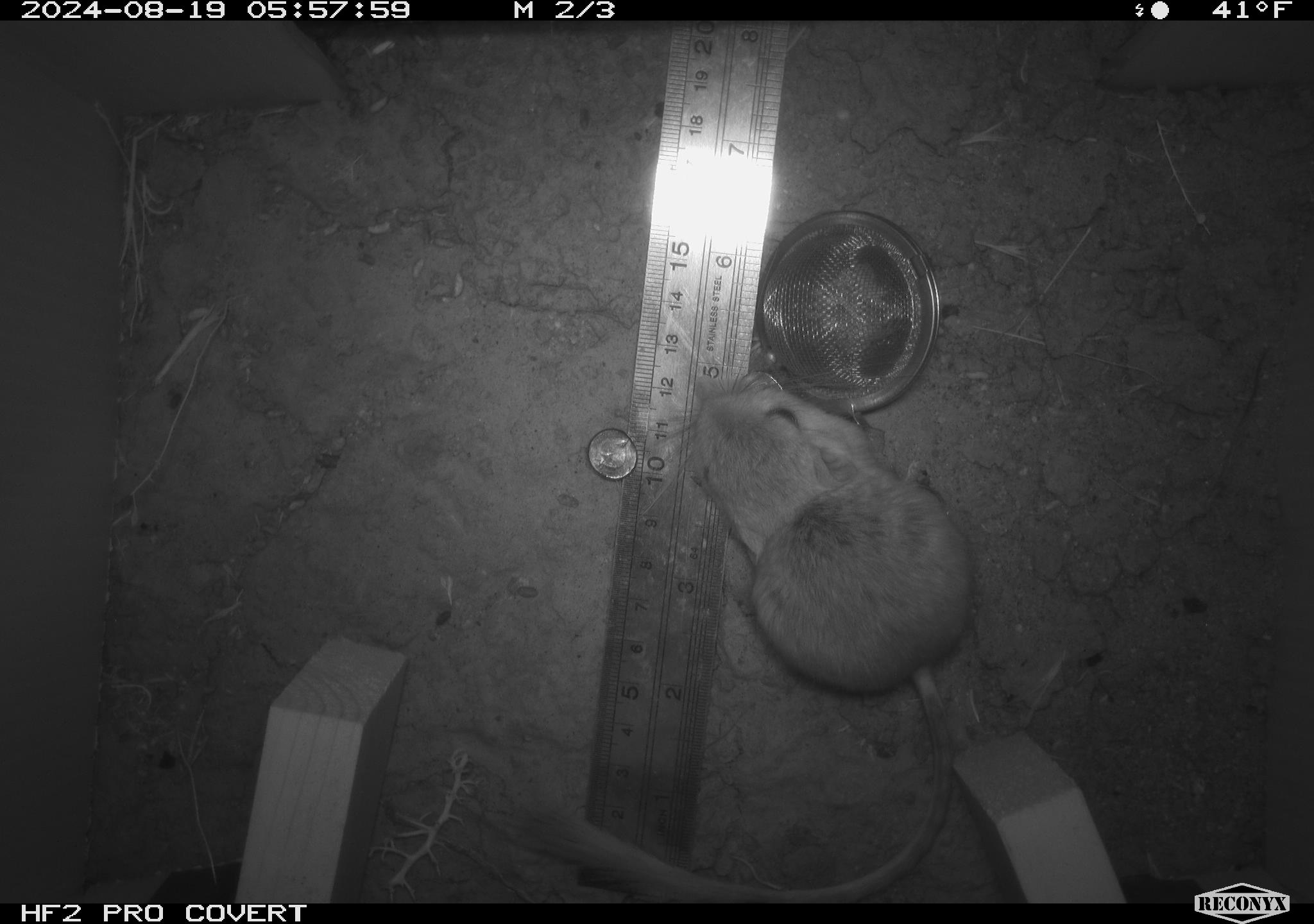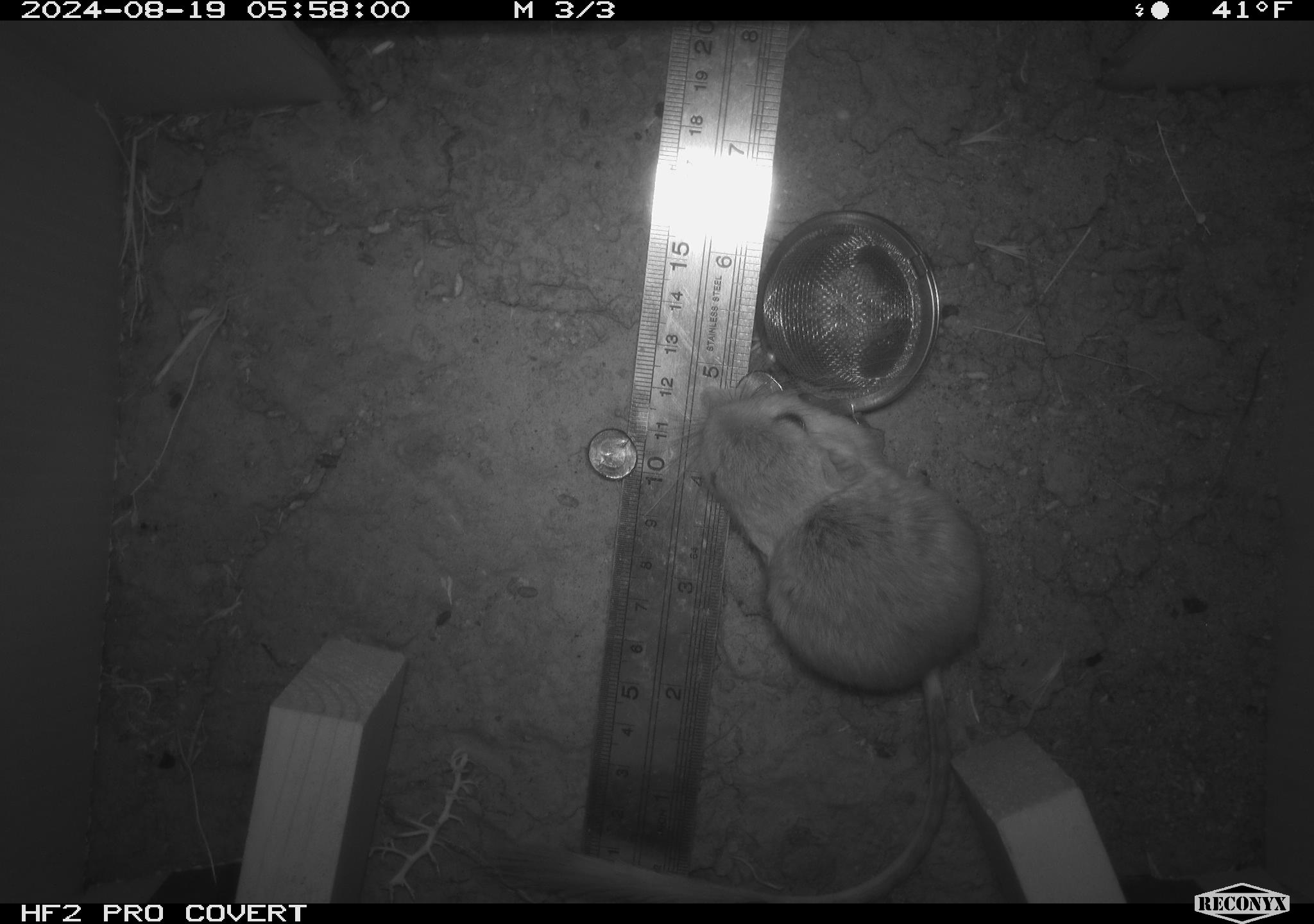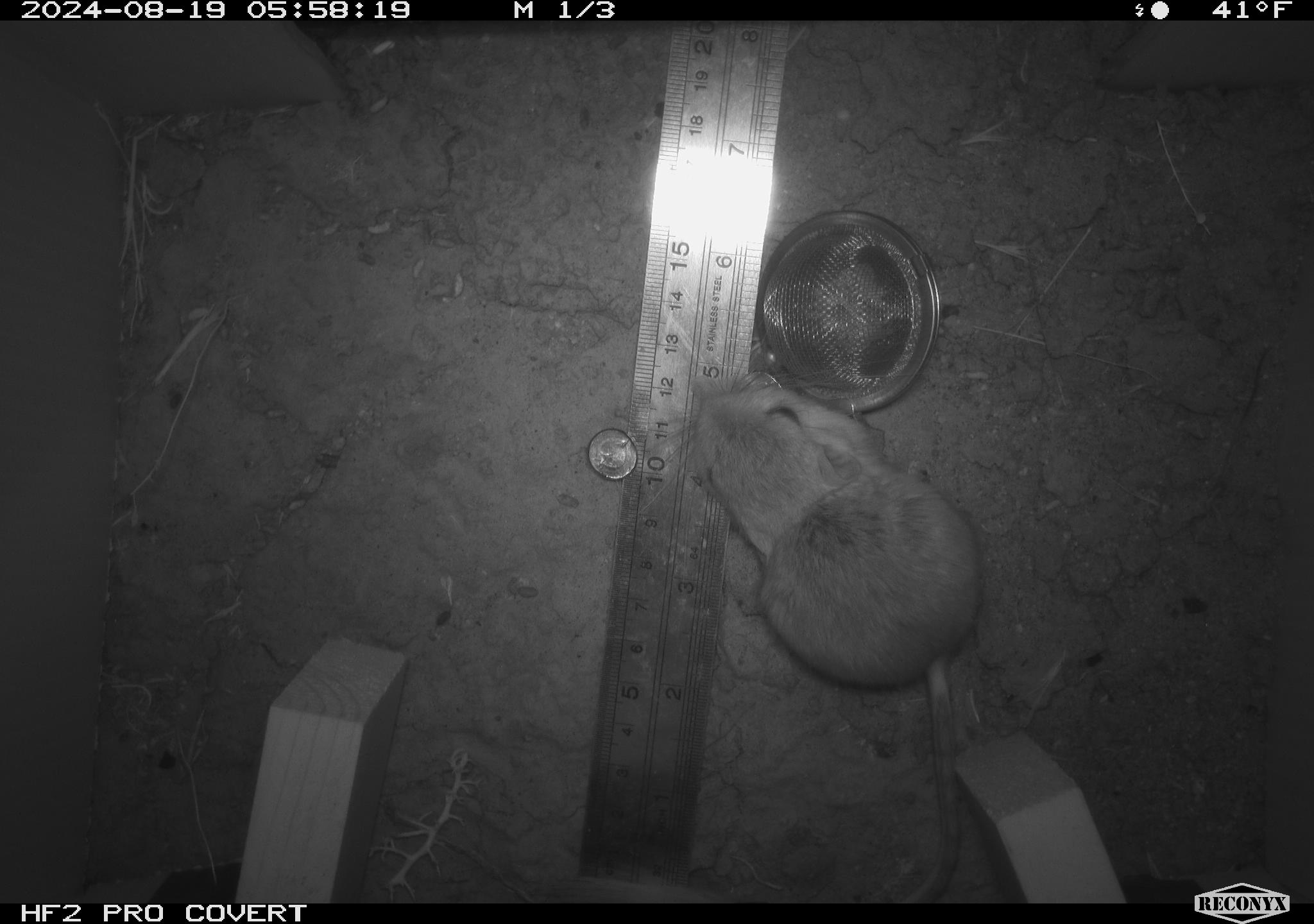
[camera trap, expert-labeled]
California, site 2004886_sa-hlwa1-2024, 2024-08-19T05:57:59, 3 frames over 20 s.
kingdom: Animalia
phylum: Chordata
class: Mammalia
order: Rodentia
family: Heteromyidae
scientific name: Heteromyidae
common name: kangaroo rats and pocket mice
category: heteromyidae family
Heteromyidae family (kangaroo rats and pocket mice) (Heteromyidae).